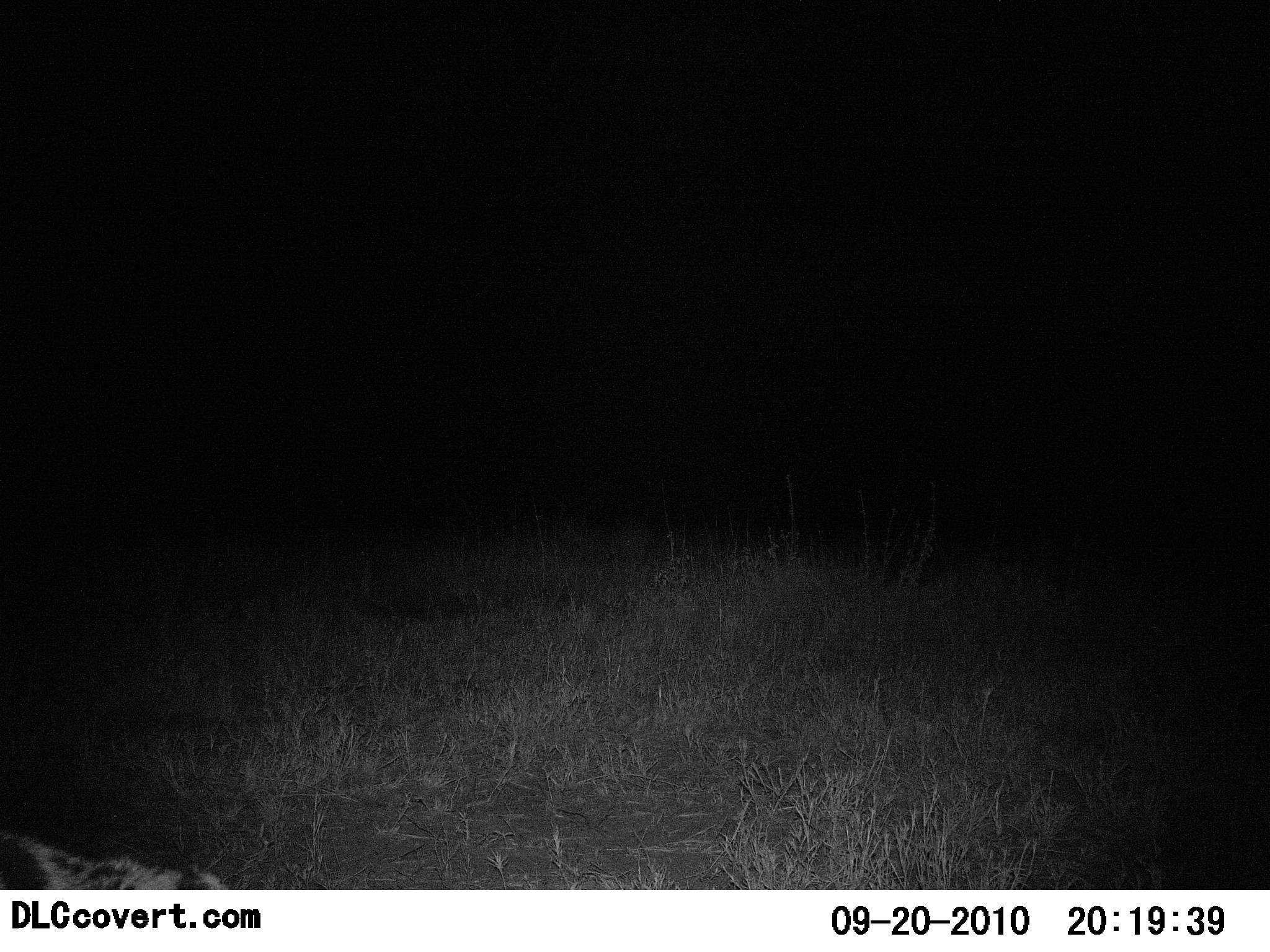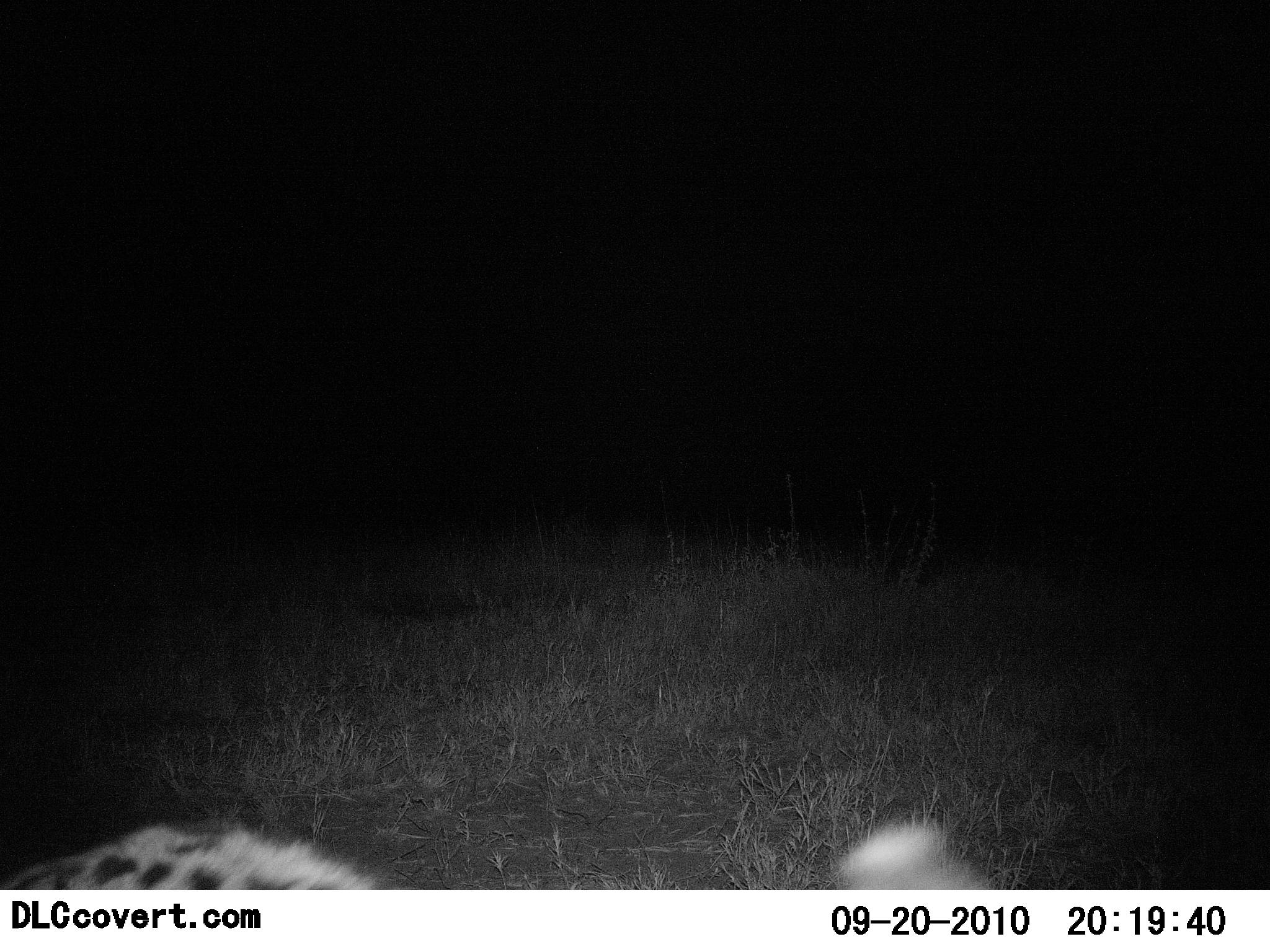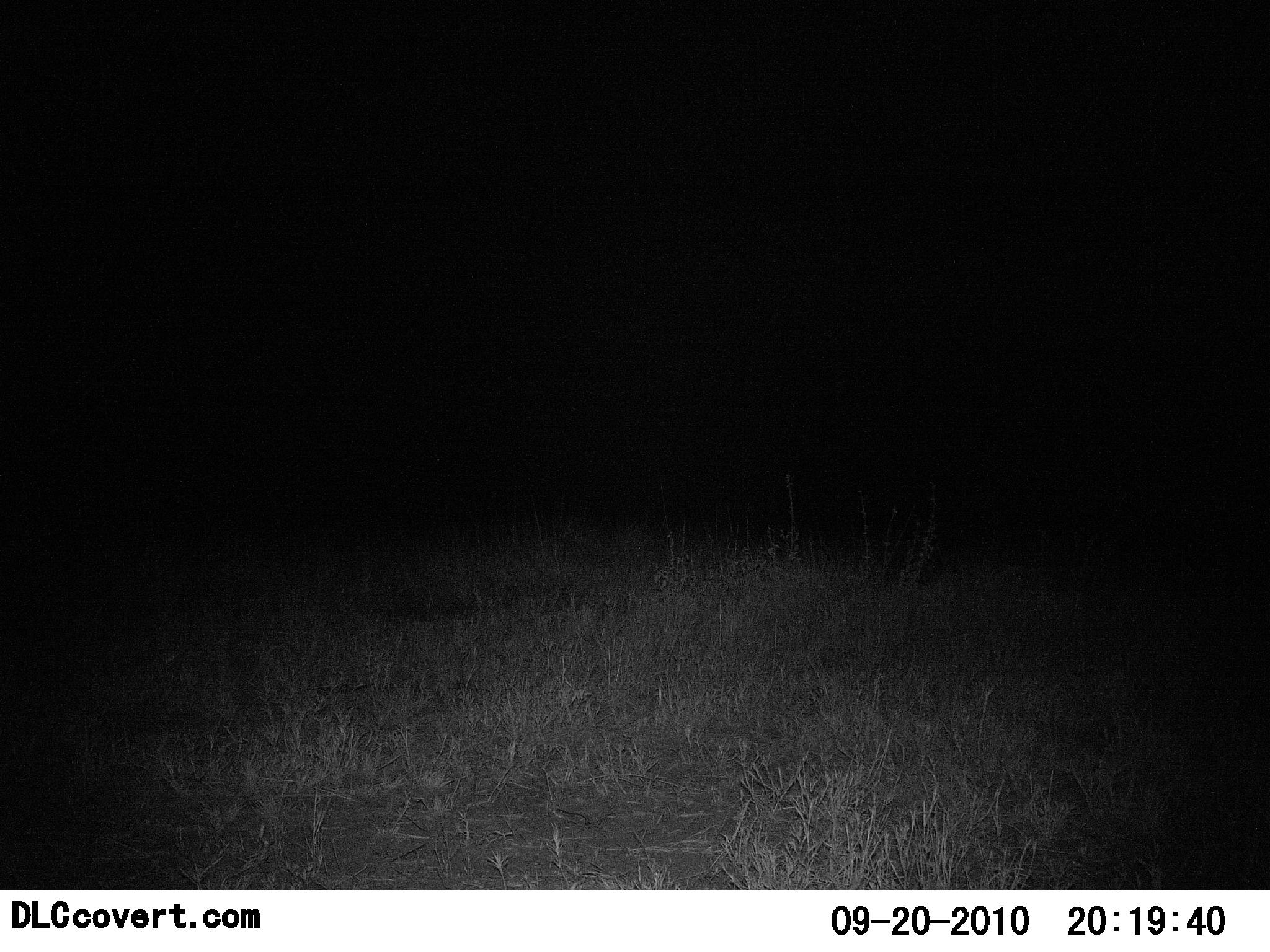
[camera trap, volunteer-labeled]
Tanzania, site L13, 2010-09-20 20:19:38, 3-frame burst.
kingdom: Animalia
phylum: Chordata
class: Mammalia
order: Carnivora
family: Felidae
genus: Acinonyx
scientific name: Acinonyx jubatus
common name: cheetah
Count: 1.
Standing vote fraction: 17%.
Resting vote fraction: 0%.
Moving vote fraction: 83%.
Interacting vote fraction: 0%.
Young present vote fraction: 0%.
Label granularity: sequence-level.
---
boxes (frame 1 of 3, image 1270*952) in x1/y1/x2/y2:
animal: 0/829/232/889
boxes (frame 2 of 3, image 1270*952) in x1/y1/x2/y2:
animal: 0/816/996/891